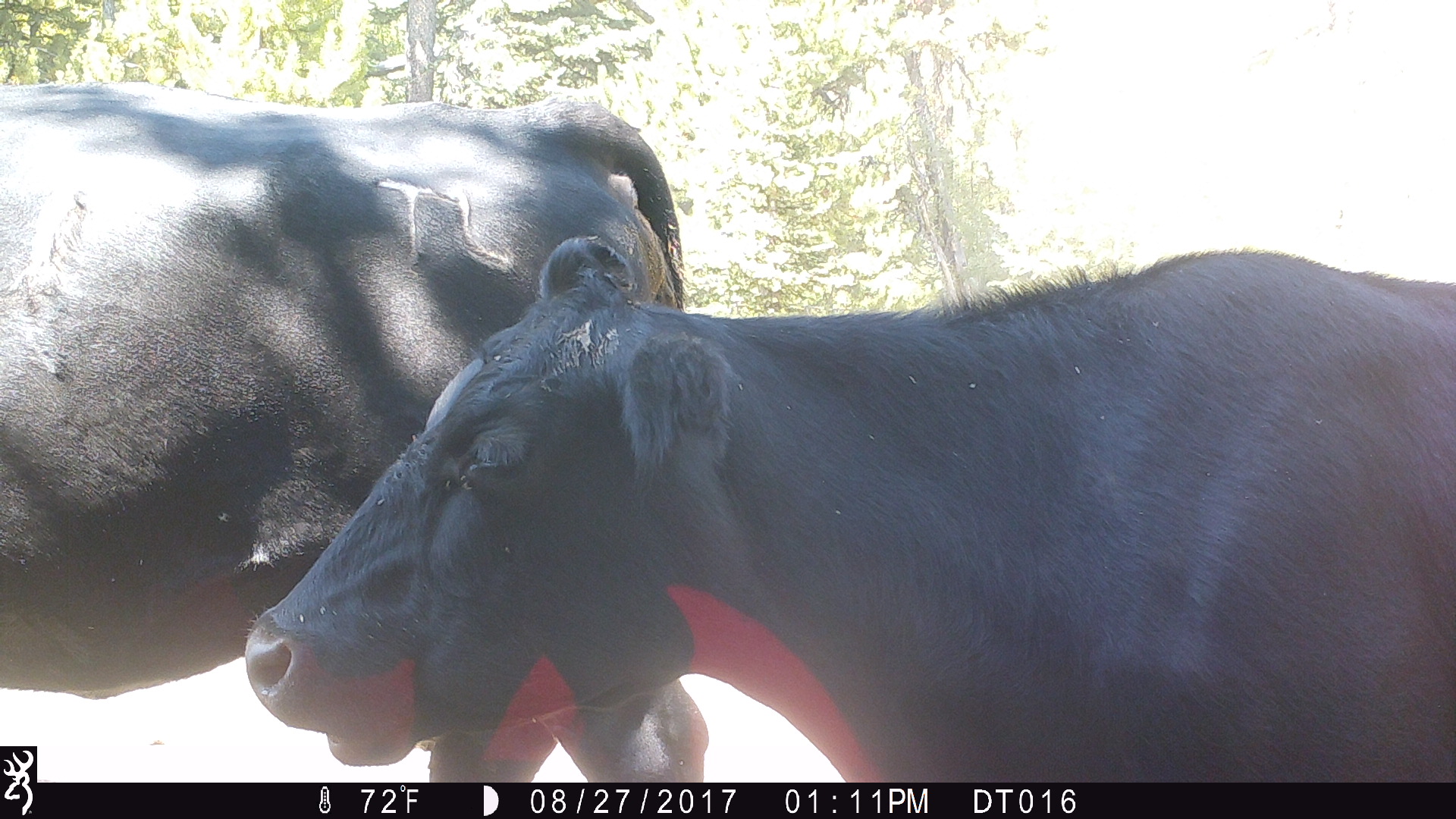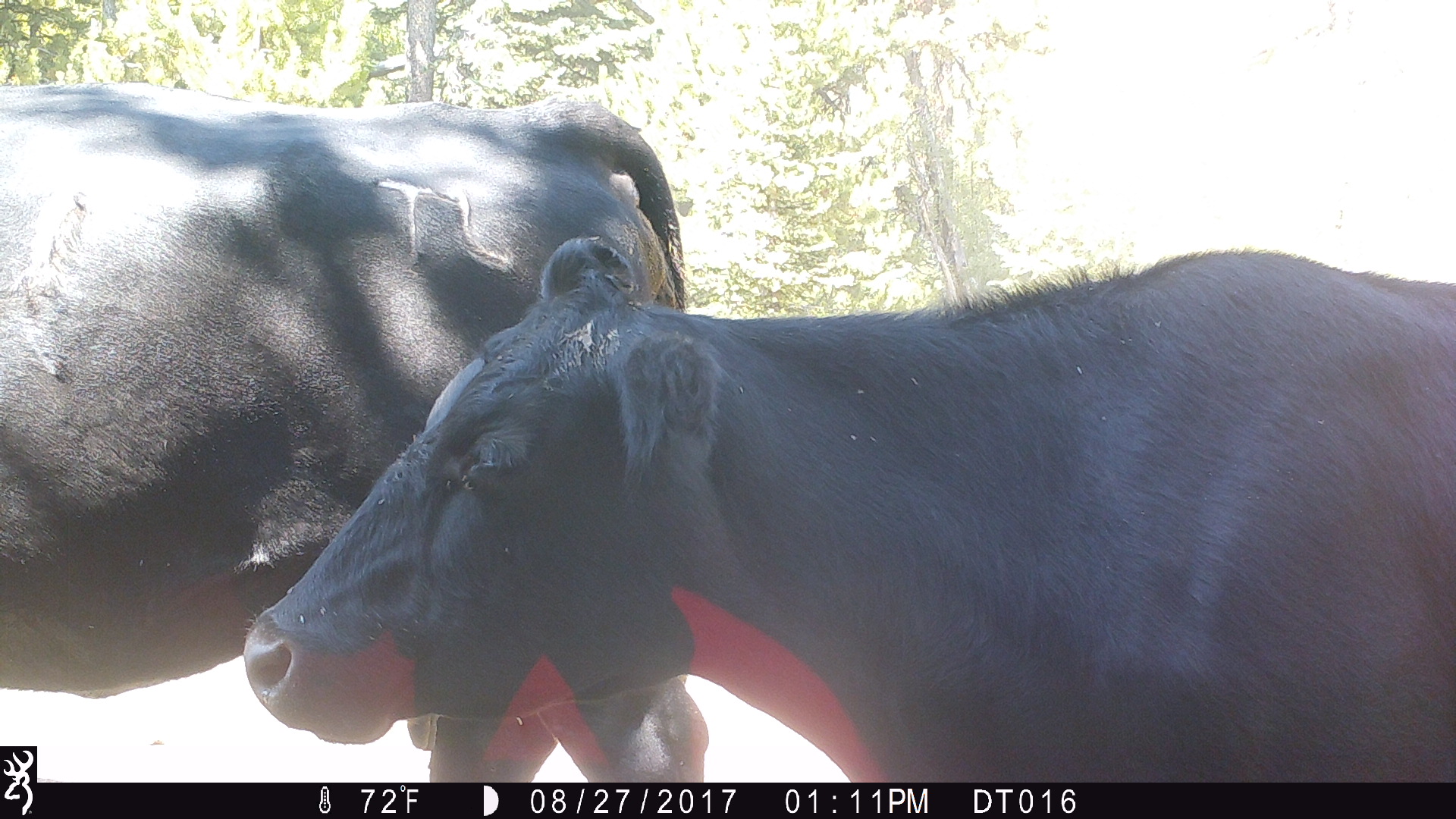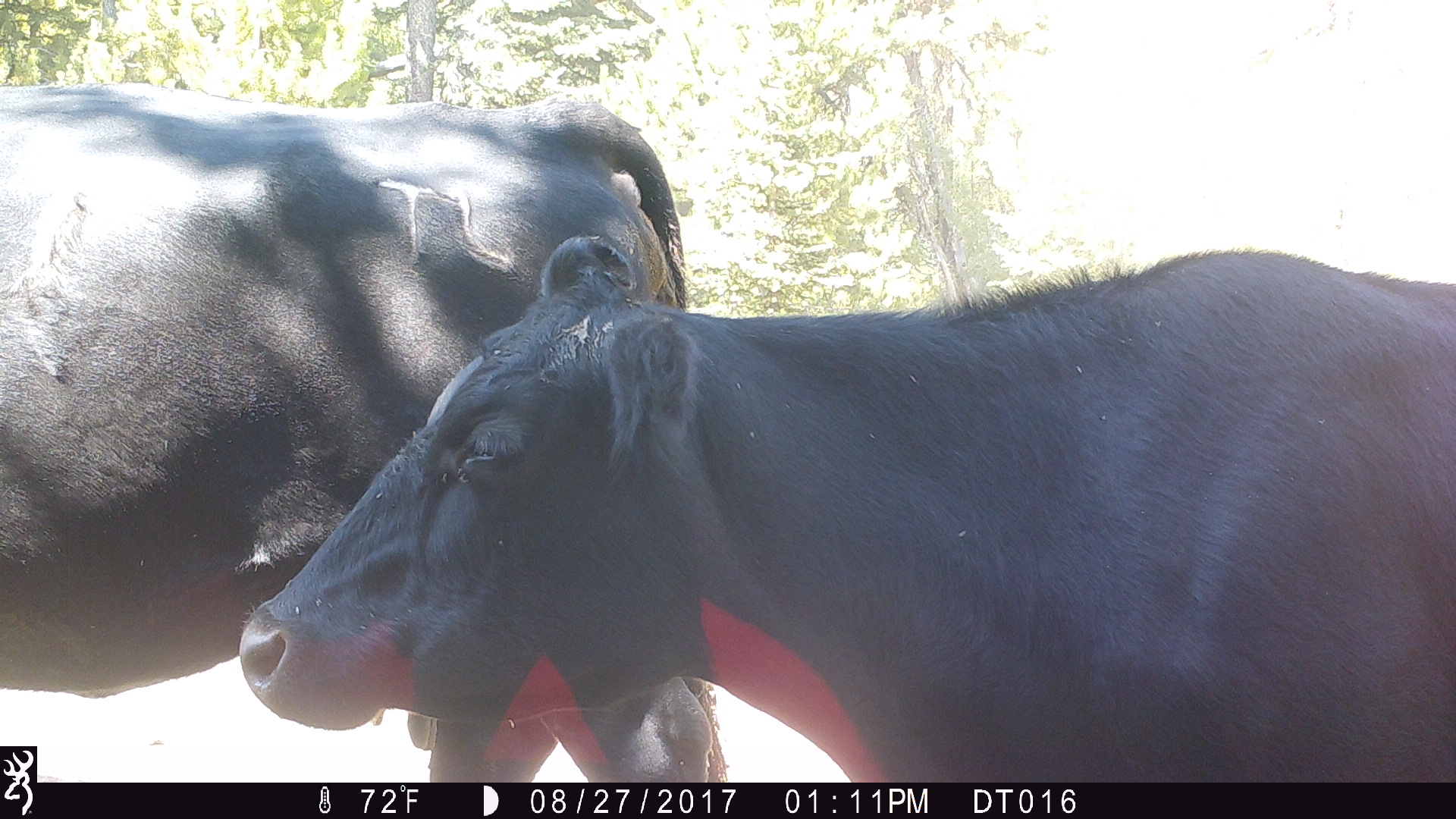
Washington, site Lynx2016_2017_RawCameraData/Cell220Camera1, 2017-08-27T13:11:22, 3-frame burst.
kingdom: Animalia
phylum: Chordata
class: Mammalia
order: Artiodactyla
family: Bovidae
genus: Bos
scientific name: Bos taurus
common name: domestic cattle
Domestic cattle (Bos taurus). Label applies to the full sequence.